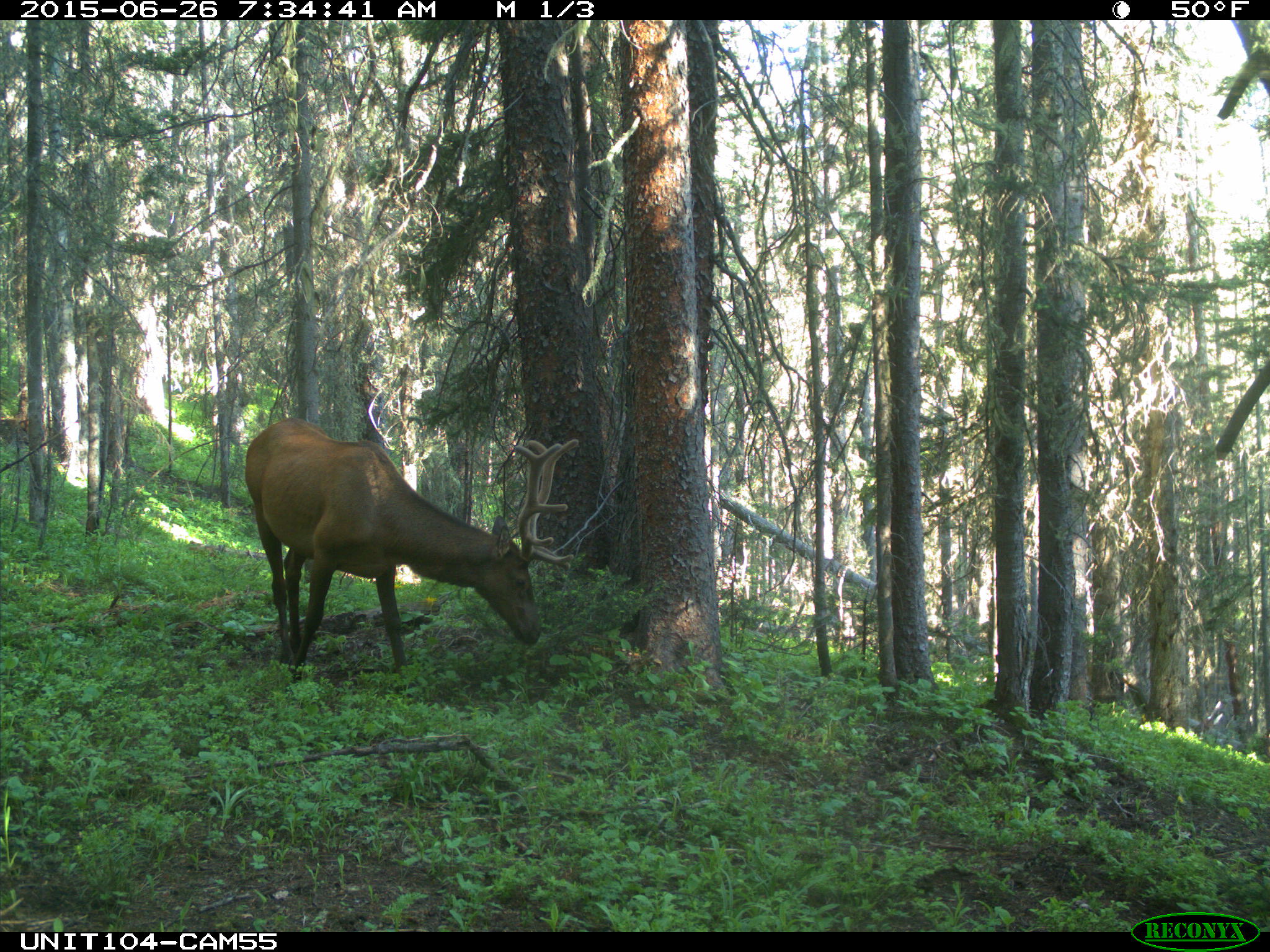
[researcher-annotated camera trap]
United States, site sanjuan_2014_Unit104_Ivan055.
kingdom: Animalia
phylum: Chordata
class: Mammalia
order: Artiodactyla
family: Cervidae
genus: Cervus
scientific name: Cervus elaphus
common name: red deer